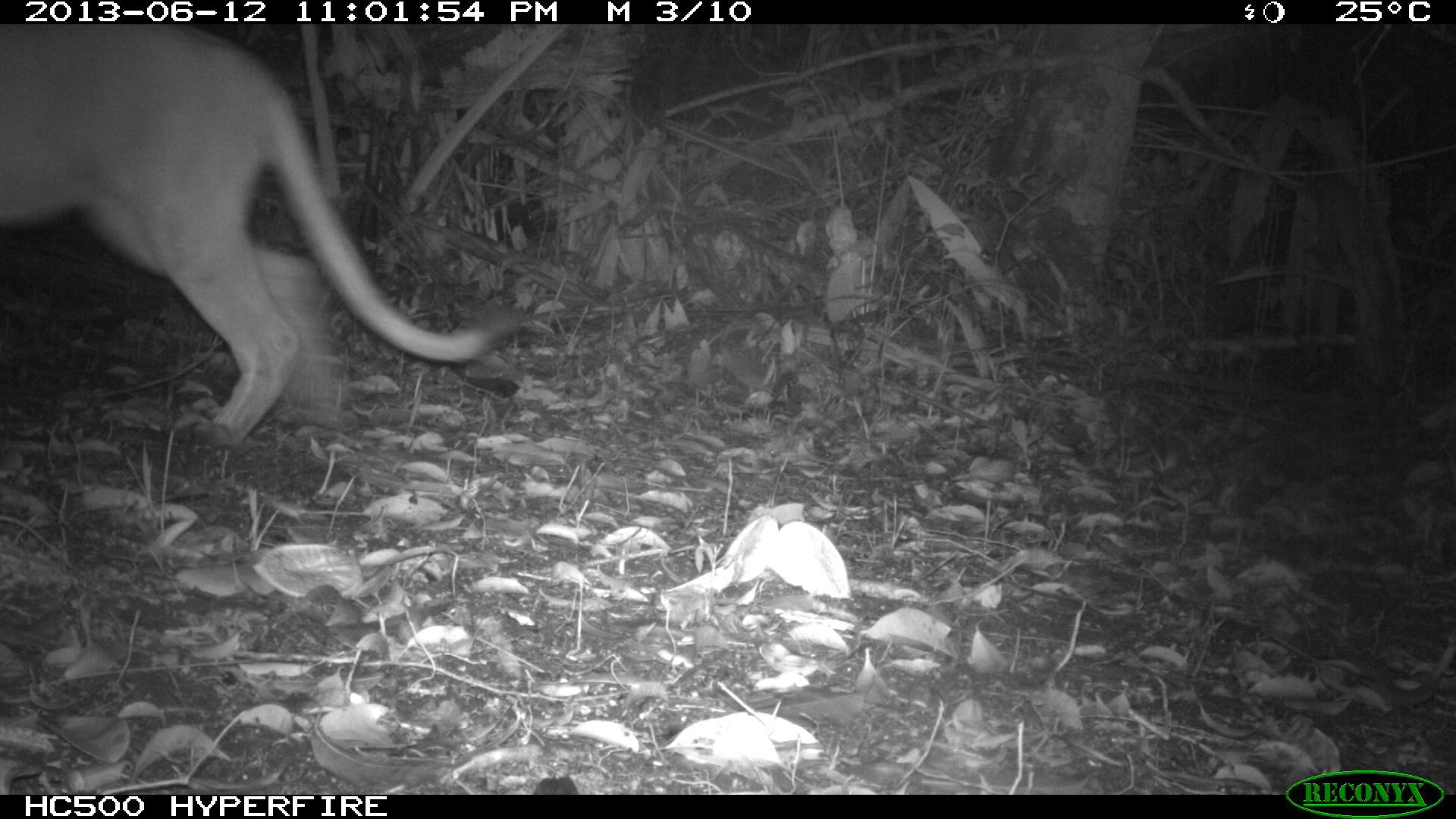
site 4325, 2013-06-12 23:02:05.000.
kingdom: Animalia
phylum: Chordata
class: Mammalia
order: Carnivora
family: Felidae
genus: Puma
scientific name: Puma concolor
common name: mountain lion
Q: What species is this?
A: Puma concolor (mountain lion).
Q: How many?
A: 1.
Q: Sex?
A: Male.